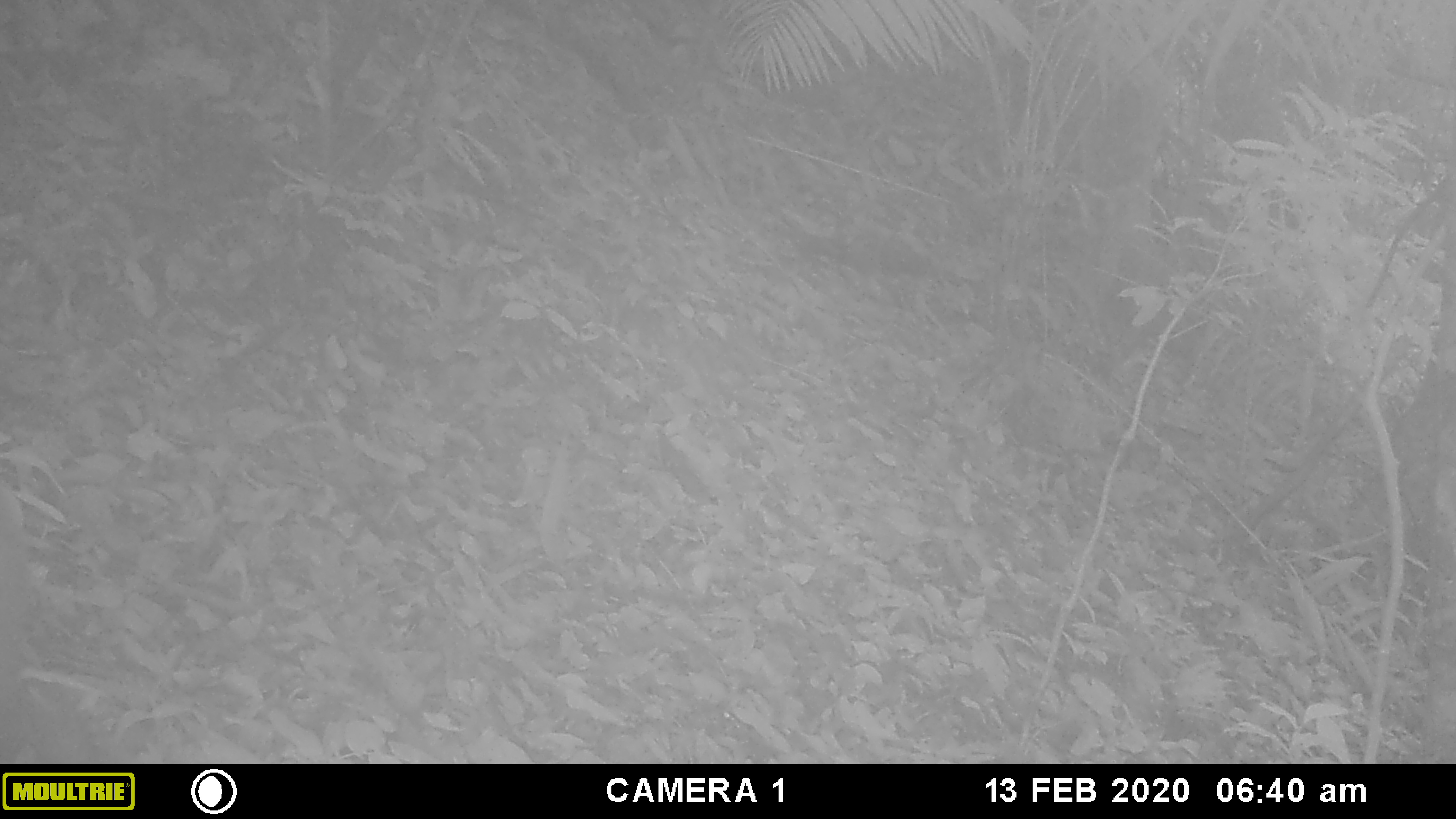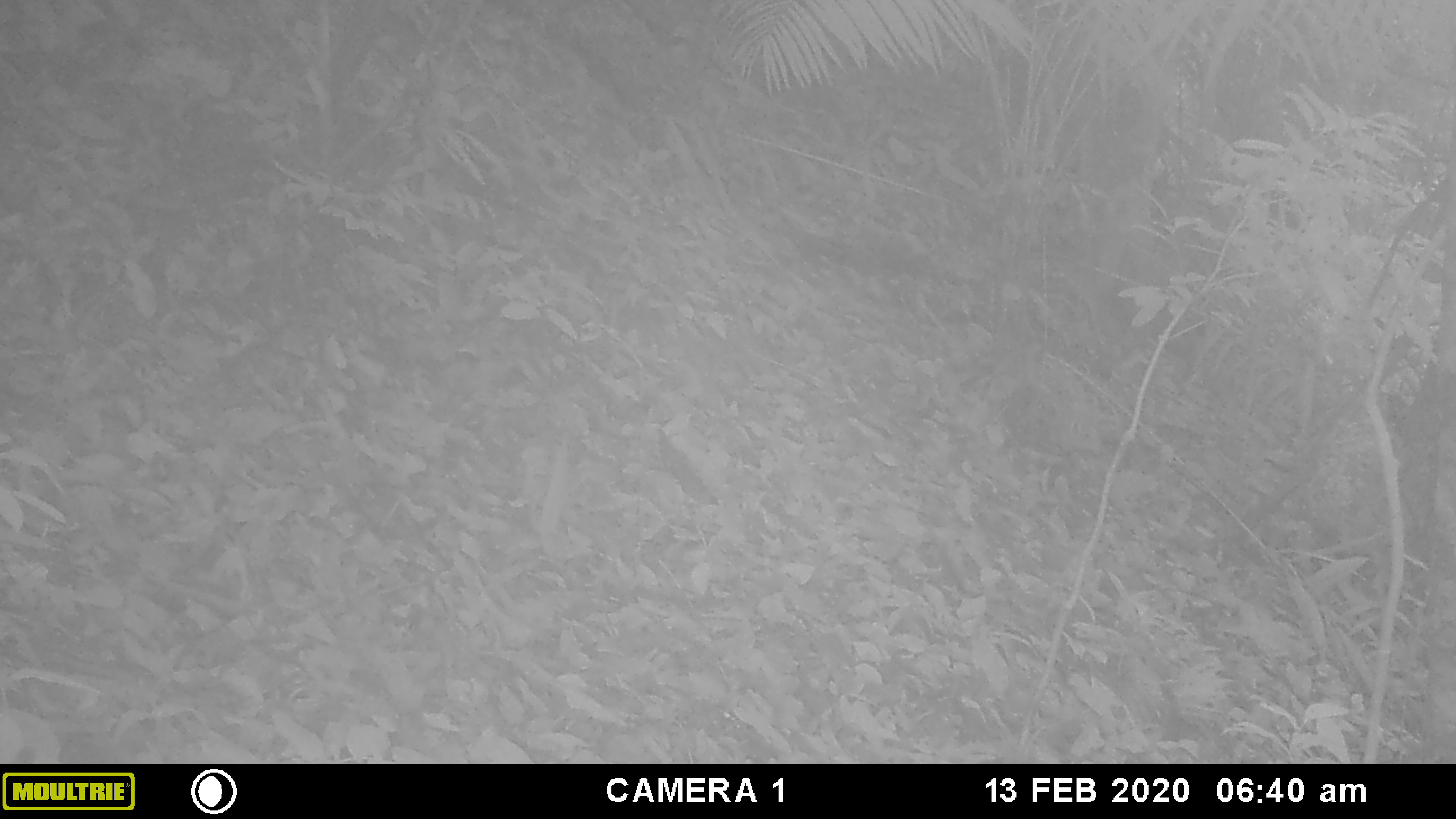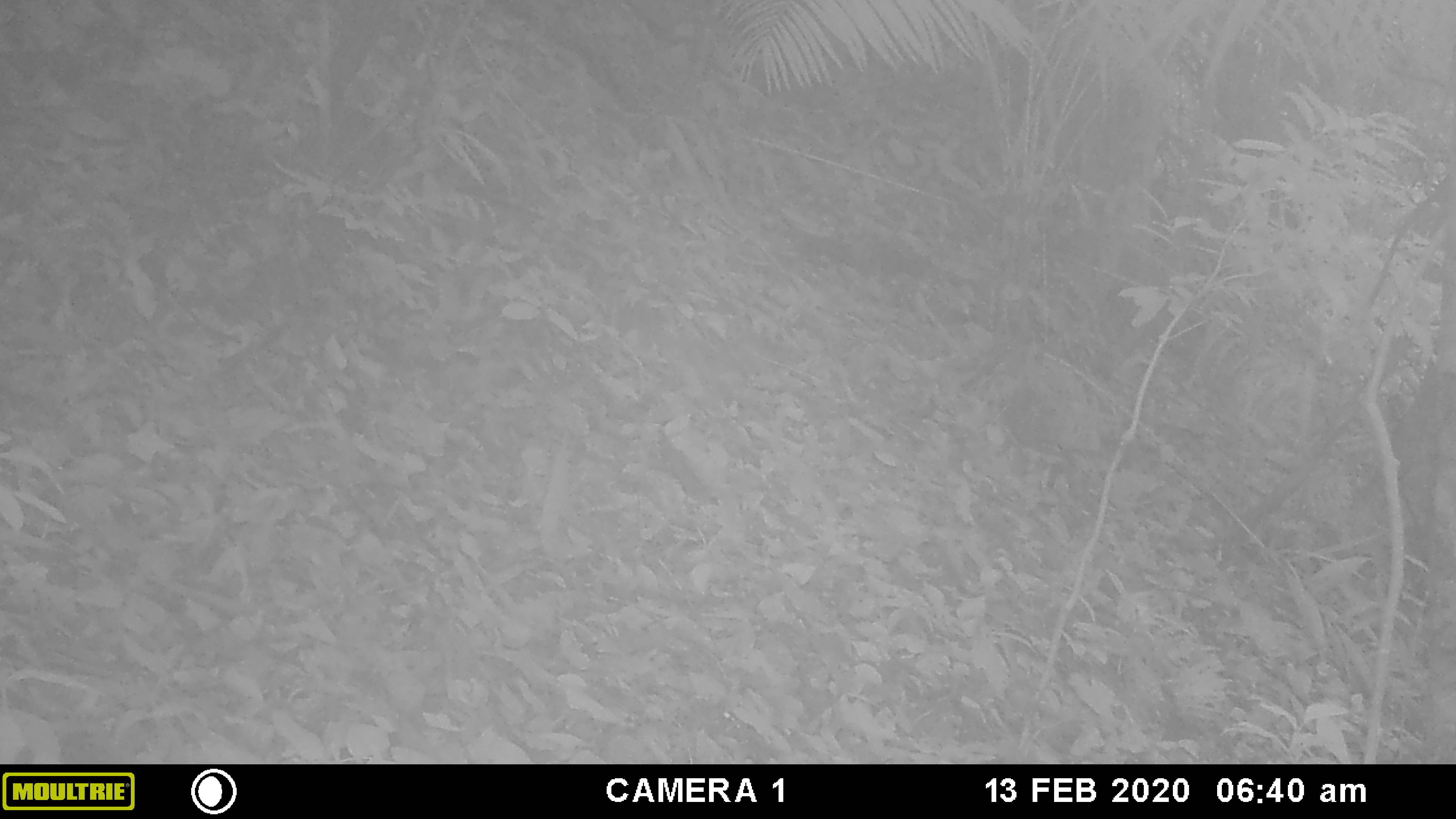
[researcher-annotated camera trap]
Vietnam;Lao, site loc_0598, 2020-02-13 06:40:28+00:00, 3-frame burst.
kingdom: Animalia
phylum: Chordata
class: Mammalia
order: Artiodactyla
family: Cervidae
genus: Muntiacus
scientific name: Muntiacus rooseveltorum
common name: roosevelt's muntjac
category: roosevelts muntjac group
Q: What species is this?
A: Roosevelts muntjac group (roosevelt's muntjac) (Muntiacus rooseveltorum).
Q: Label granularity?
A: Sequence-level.